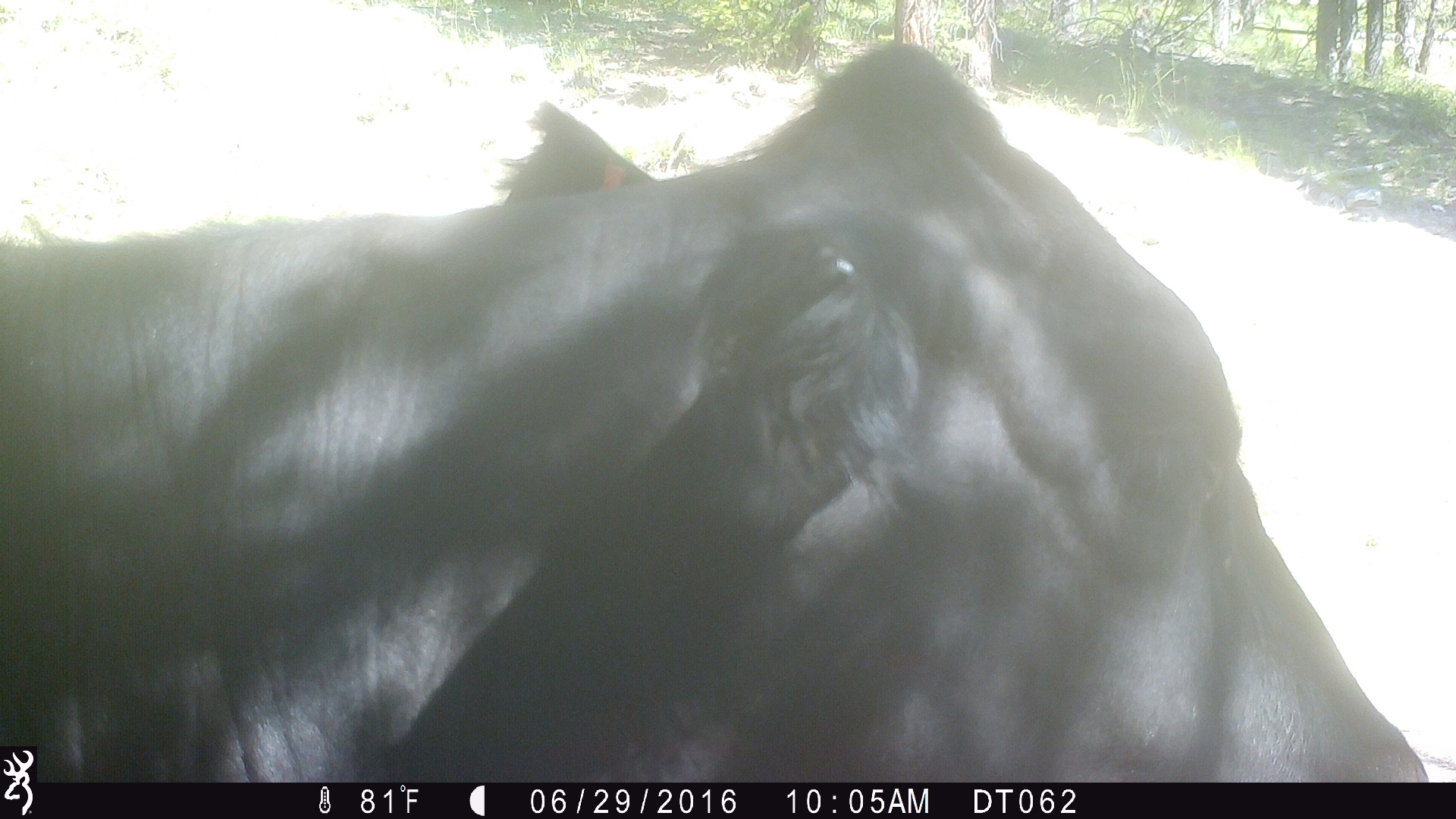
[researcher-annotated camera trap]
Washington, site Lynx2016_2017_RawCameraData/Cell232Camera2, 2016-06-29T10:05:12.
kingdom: Animalia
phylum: Chordata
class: Mammalia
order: Artiodactyla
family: Bovidae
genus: Bos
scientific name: Bos taurus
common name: domestic cattle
Domestic cattle (Bos taurus). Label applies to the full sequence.